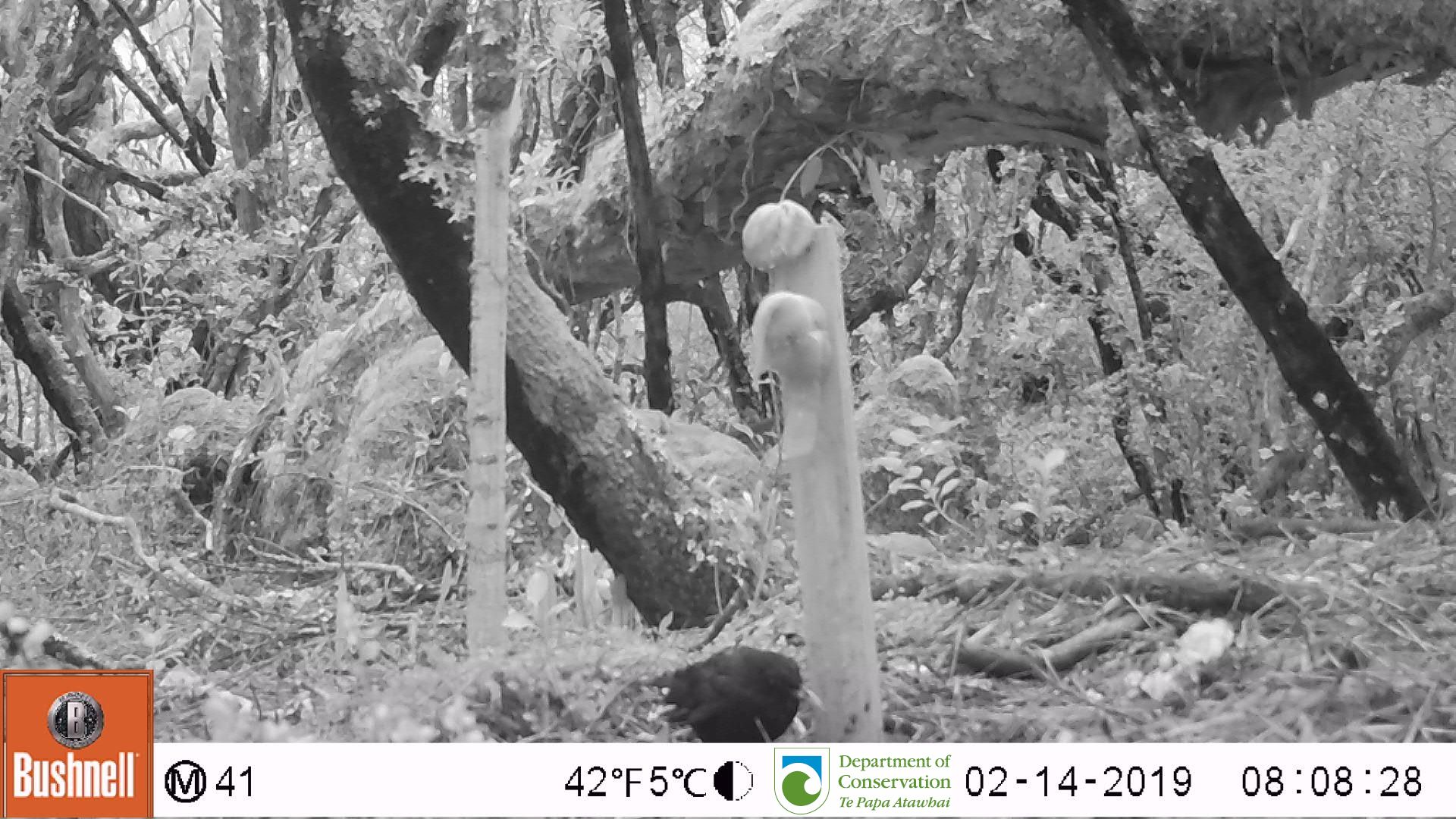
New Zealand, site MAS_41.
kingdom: Animalia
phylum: Chordata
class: Aves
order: Passeriformes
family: Turdidae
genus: Turdus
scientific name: Turdus merula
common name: eurasian blackbird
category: blackbird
Blackbird (eurasian blackbird) (Turdus merula).